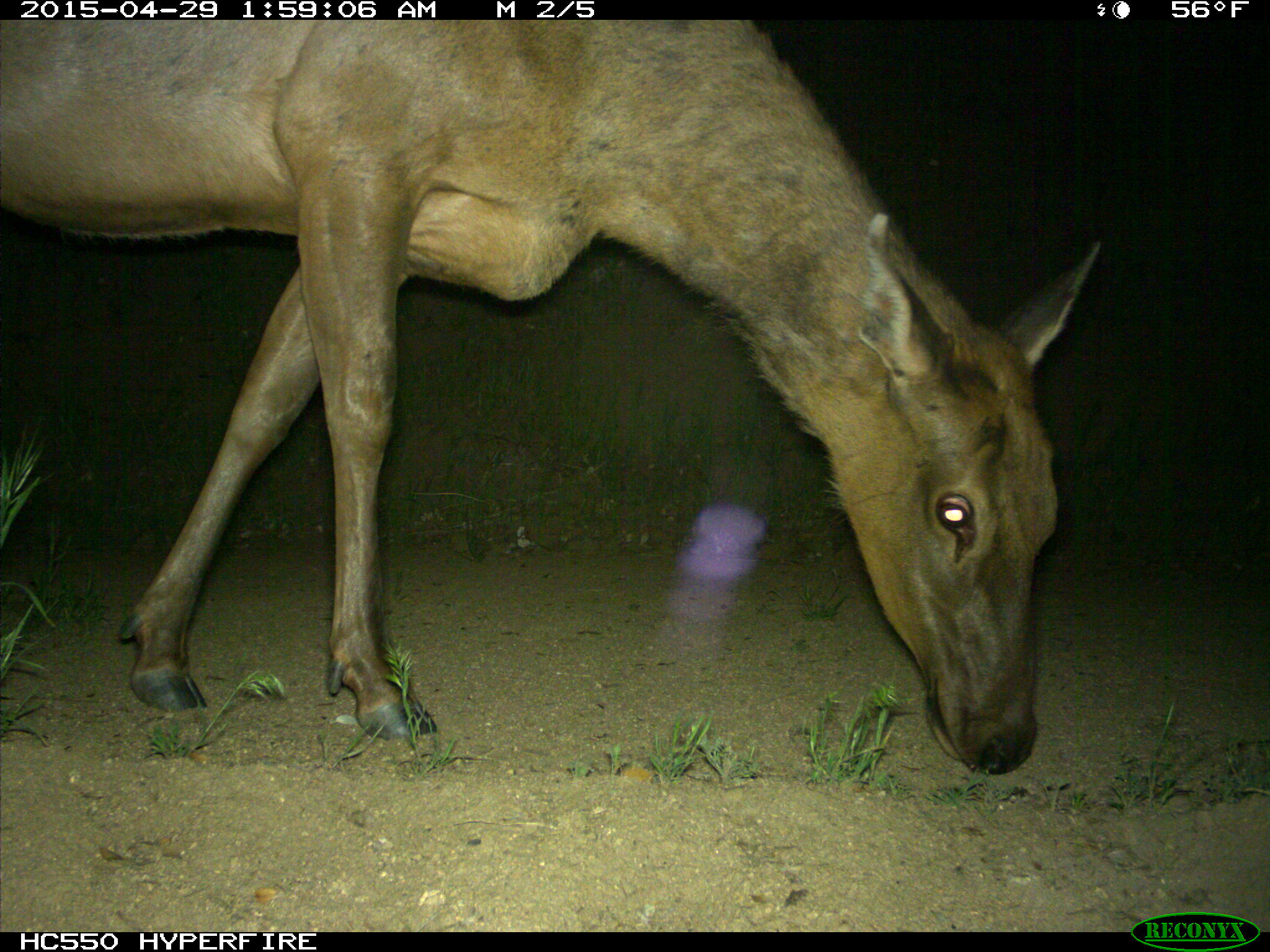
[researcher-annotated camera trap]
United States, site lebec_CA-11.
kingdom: Animalia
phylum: Chordata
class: Mammalia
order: Artiodactyla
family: Cervidae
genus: Cervus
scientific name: Cervus canadensis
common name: elk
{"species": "Cervus canadensis (elk)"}